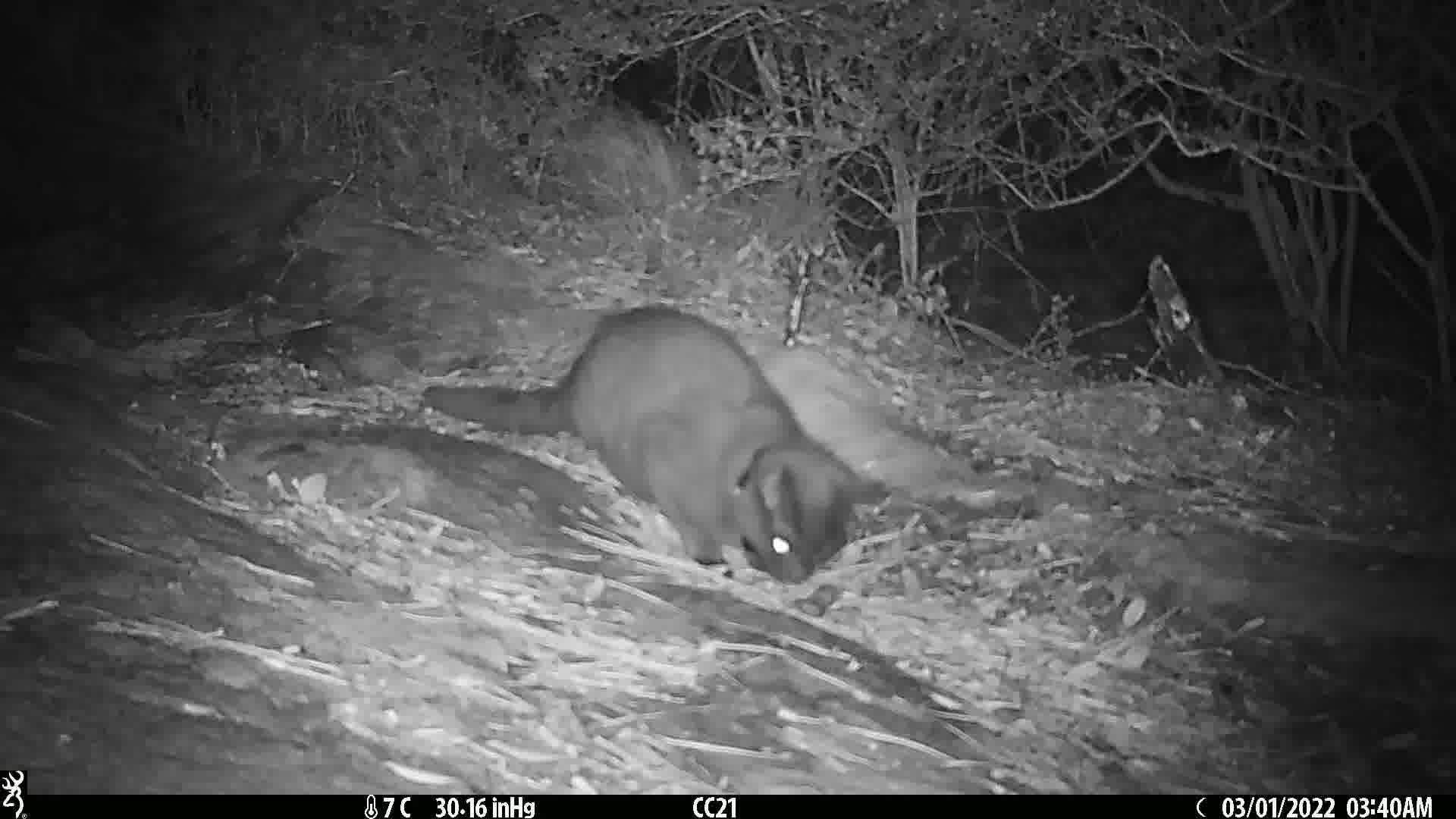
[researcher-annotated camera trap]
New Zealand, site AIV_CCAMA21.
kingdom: Animalia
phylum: Chordata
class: Mammalia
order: Carnivora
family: Felidae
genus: Felis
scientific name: Felis catus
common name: domestic cat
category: cat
Cat (domestic cat) (Felis catus).